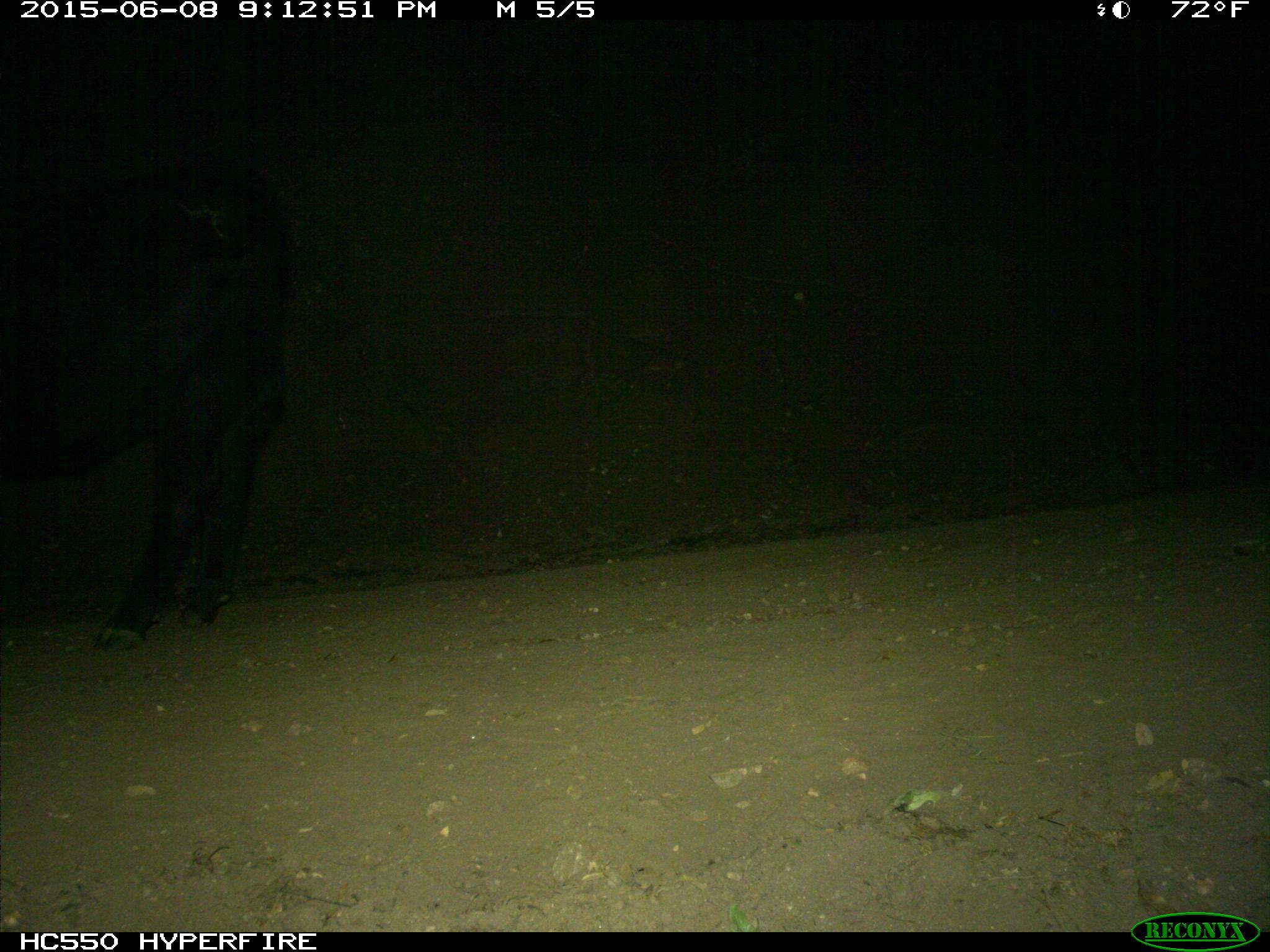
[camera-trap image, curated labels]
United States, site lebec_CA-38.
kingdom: Animalia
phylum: Chordata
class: Mammalia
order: Artiodactyla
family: Bovidae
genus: Bos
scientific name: Bos taurus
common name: domestic cow